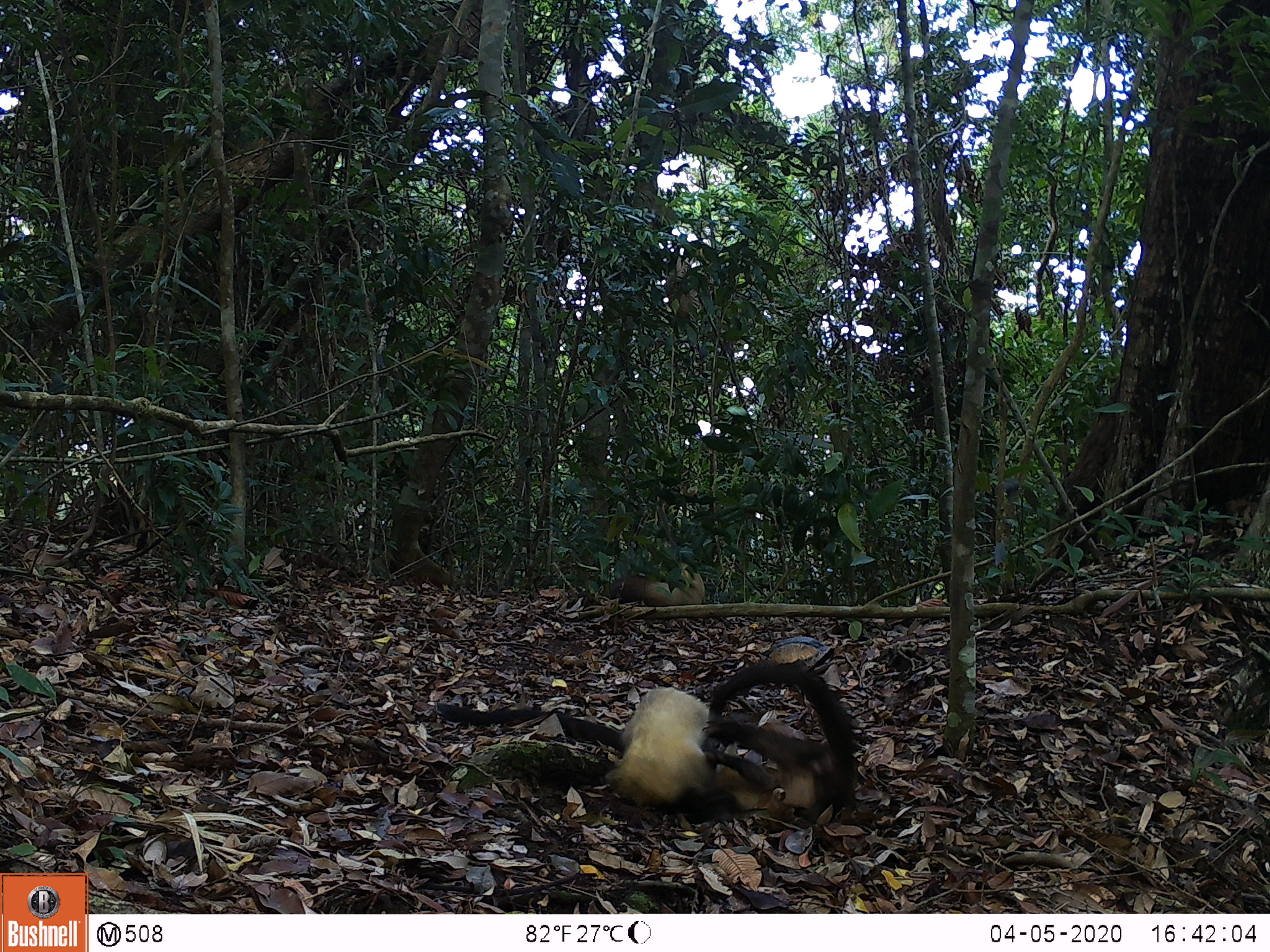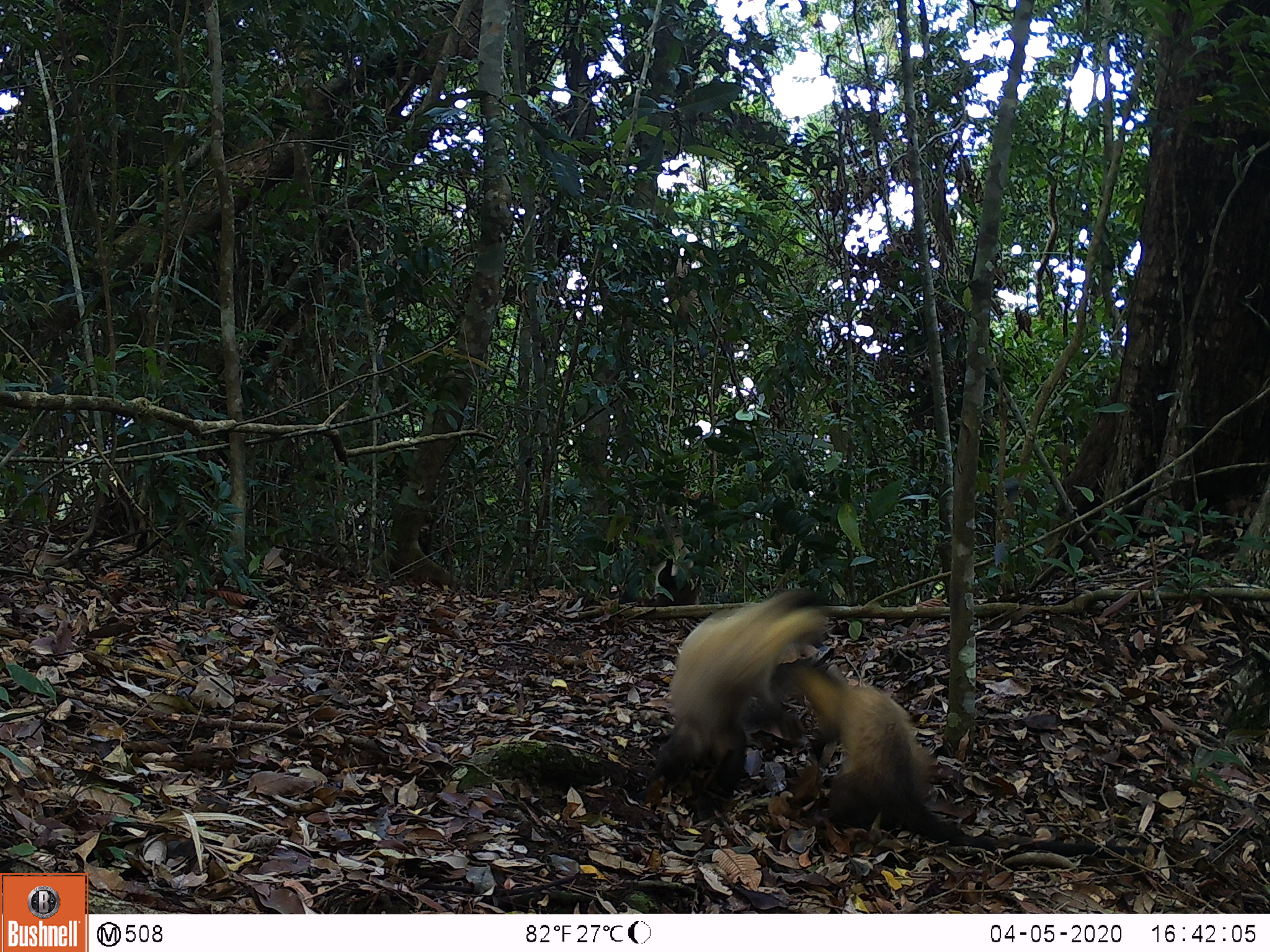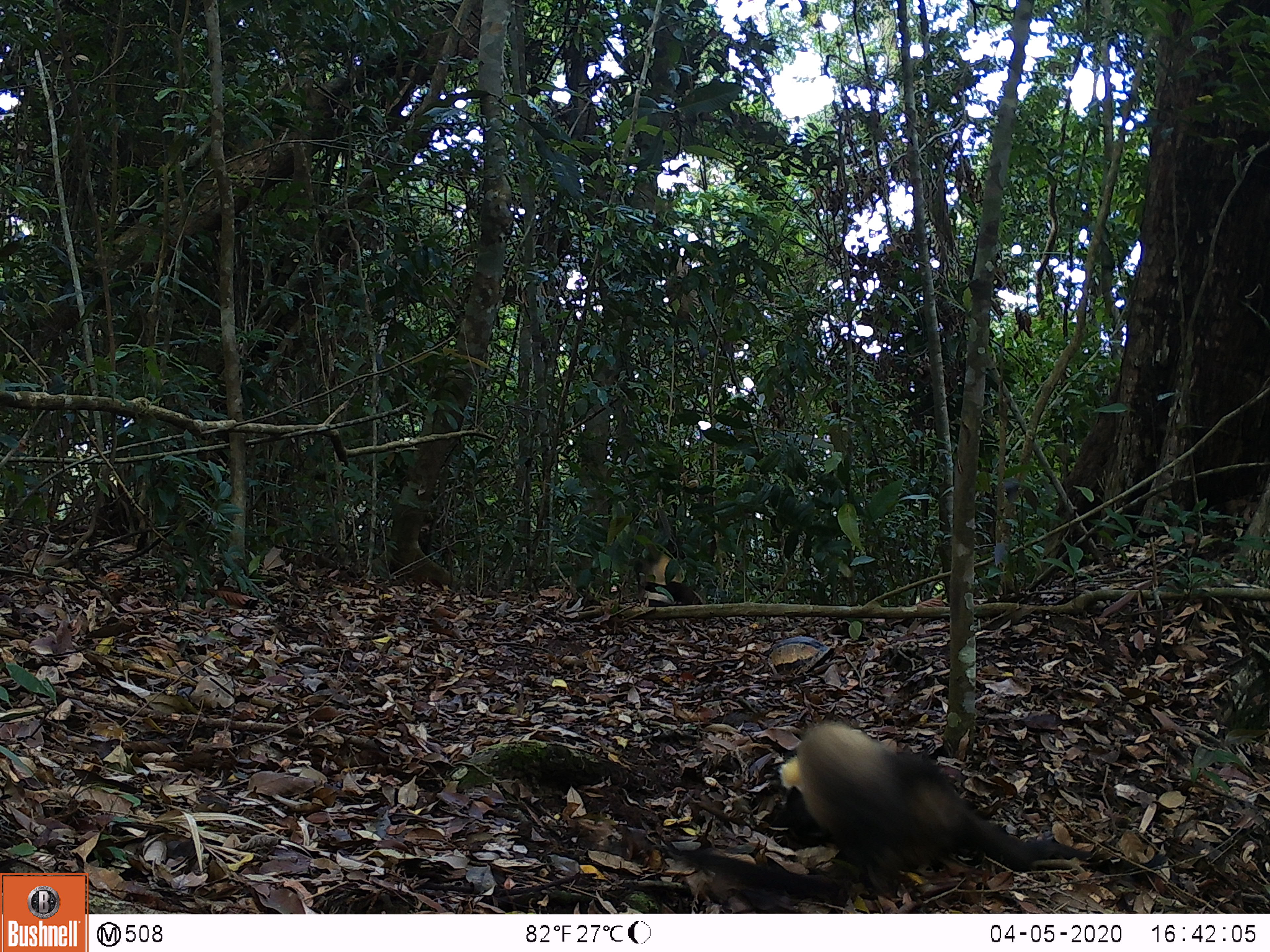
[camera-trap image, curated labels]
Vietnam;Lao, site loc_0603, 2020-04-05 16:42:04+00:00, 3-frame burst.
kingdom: Animalia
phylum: Chordata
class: Mammalia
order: Carnivora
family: Mustelidae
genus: Martes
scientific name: Martes flavigula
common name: yellow-throated marten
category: yellow throated marten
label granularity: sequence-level